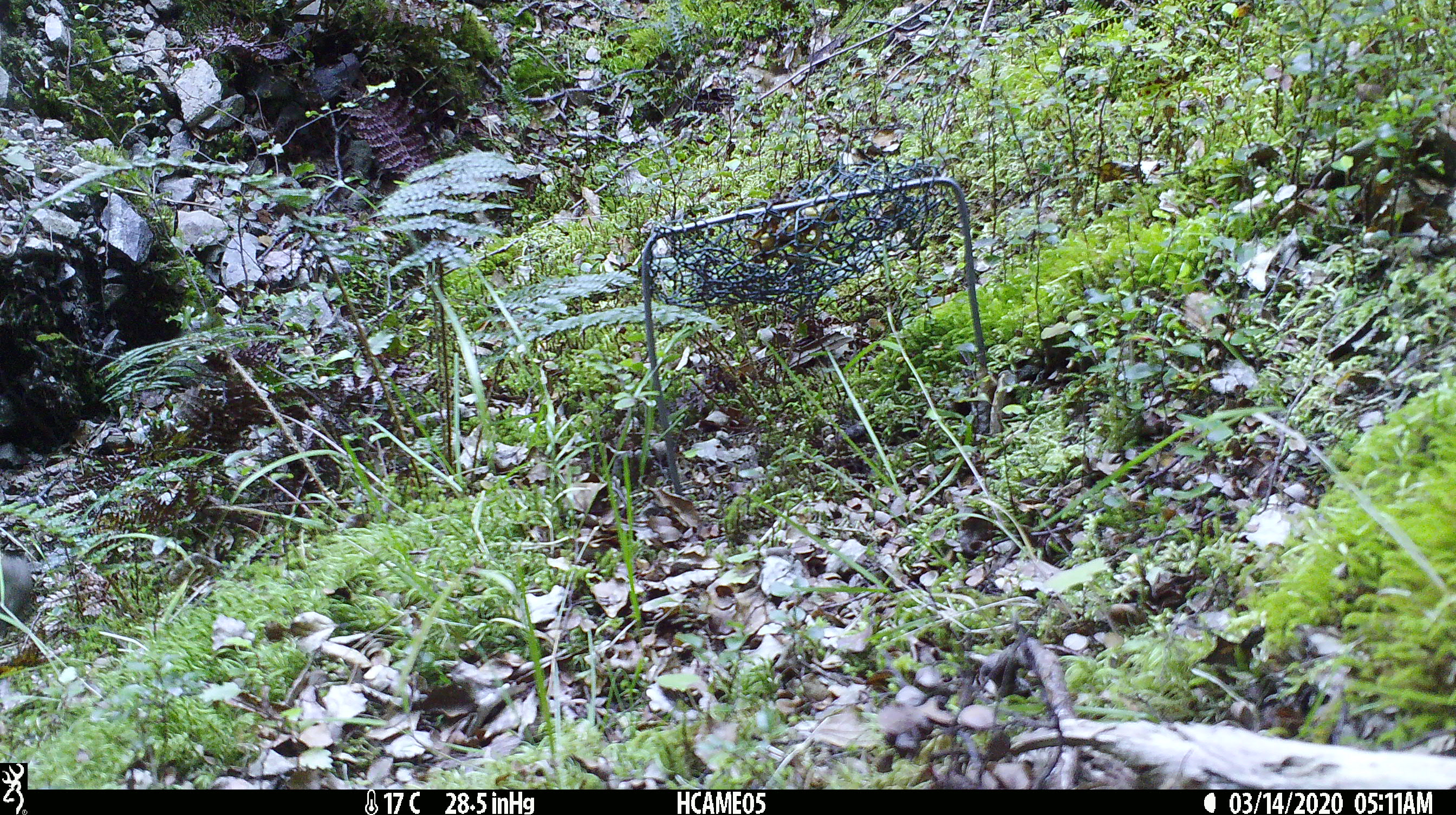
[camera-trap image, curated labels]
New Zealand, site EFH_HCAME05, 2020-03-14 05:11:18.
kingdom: Animalia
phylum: Chordata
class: Mammalia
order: Rodentia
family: Muridae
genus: Mus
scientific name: Mus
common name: mouse